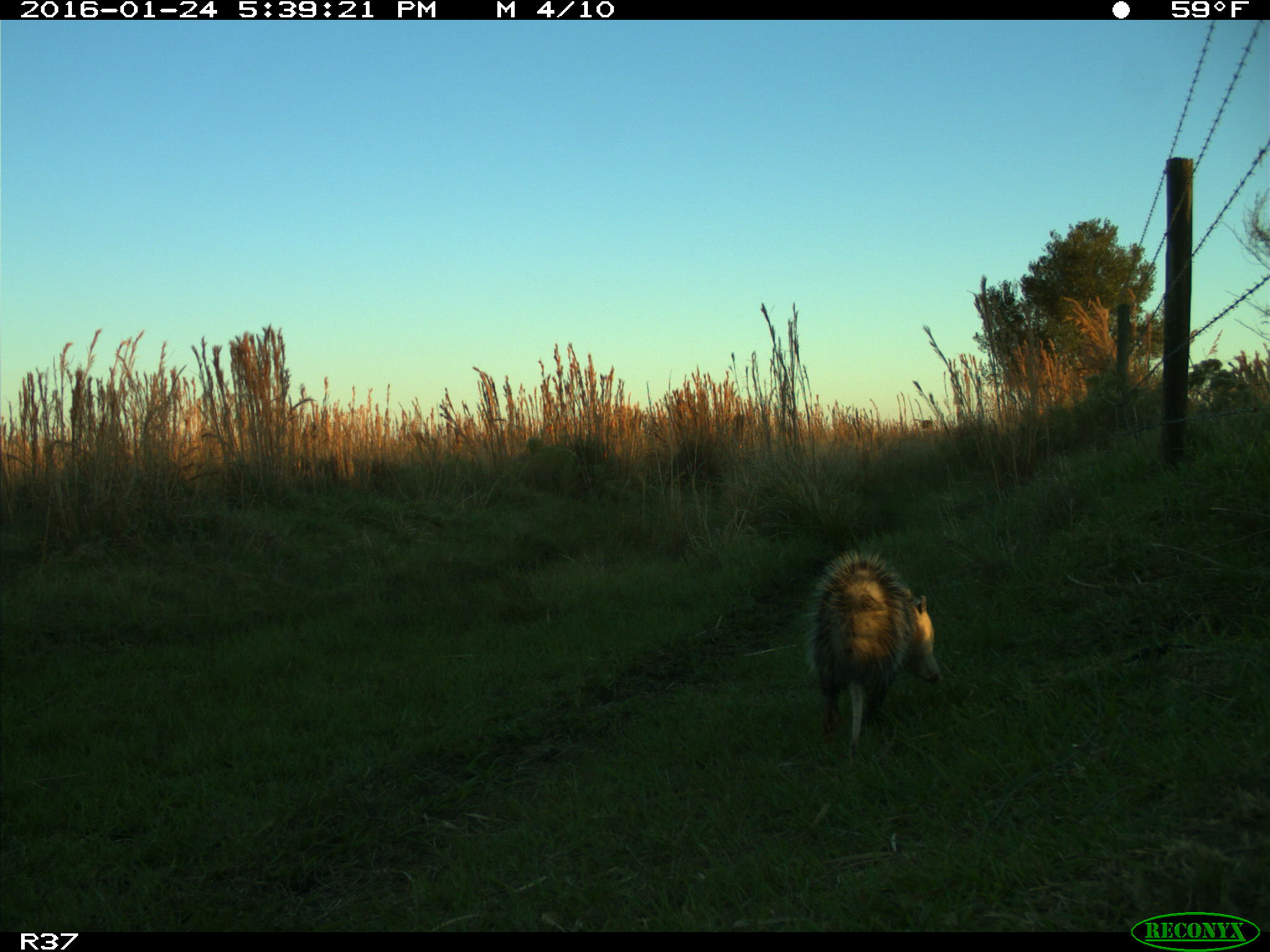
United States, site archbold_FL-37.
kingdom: Animalia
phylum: Chordata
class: Mammalia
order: Didelphimorphia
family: Didelphidae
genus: Didelphis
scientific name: Didelphis virginiana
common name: virginia opossum